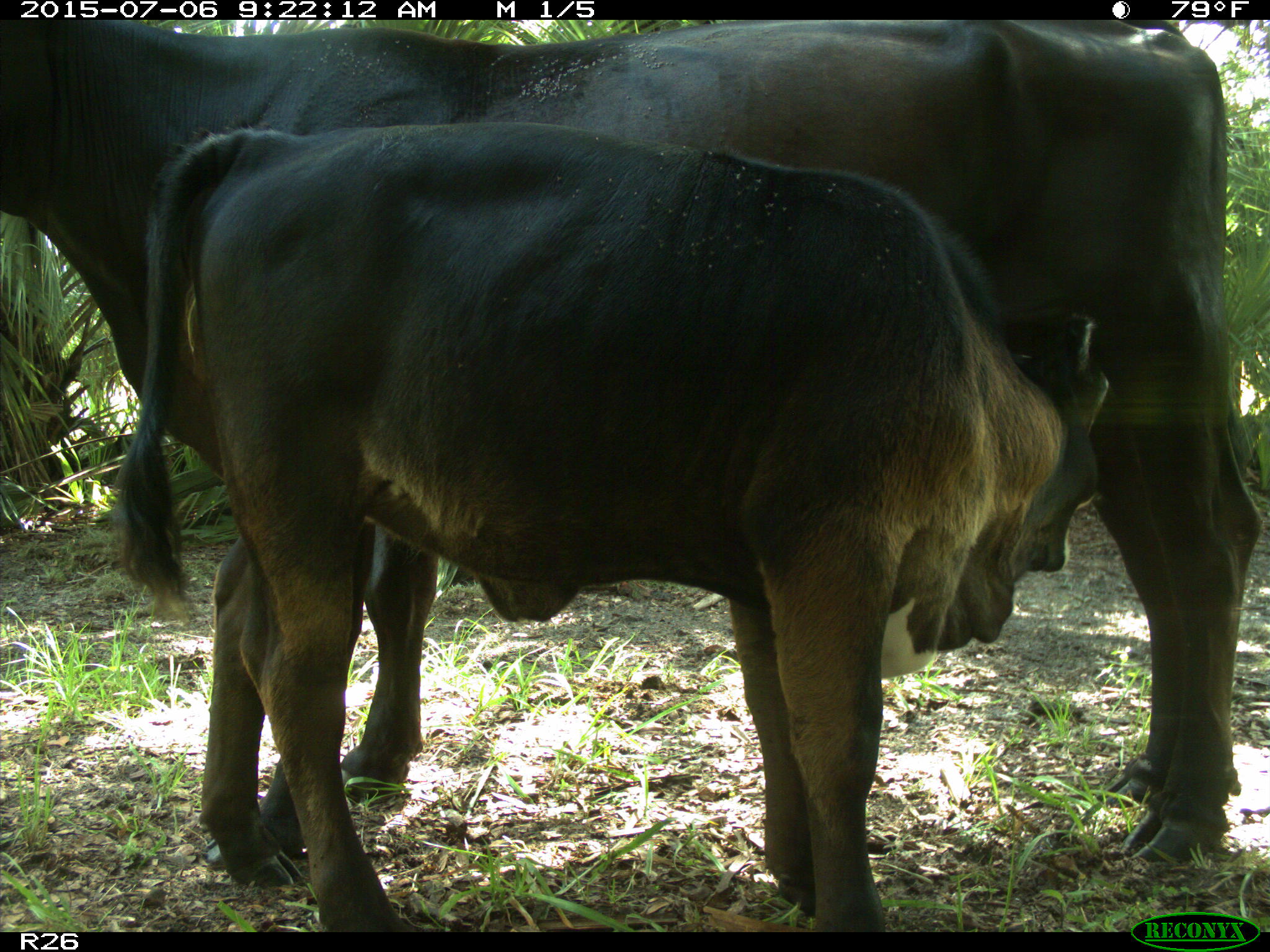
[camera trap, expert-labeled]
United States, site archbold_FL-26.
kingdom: Animalia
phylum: Chordata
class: Mammalia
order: Artiodactyla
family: Bovidae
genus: Bos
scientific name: Bos taurus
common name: domestic cow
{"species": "Bos taurus (domestic cow)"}